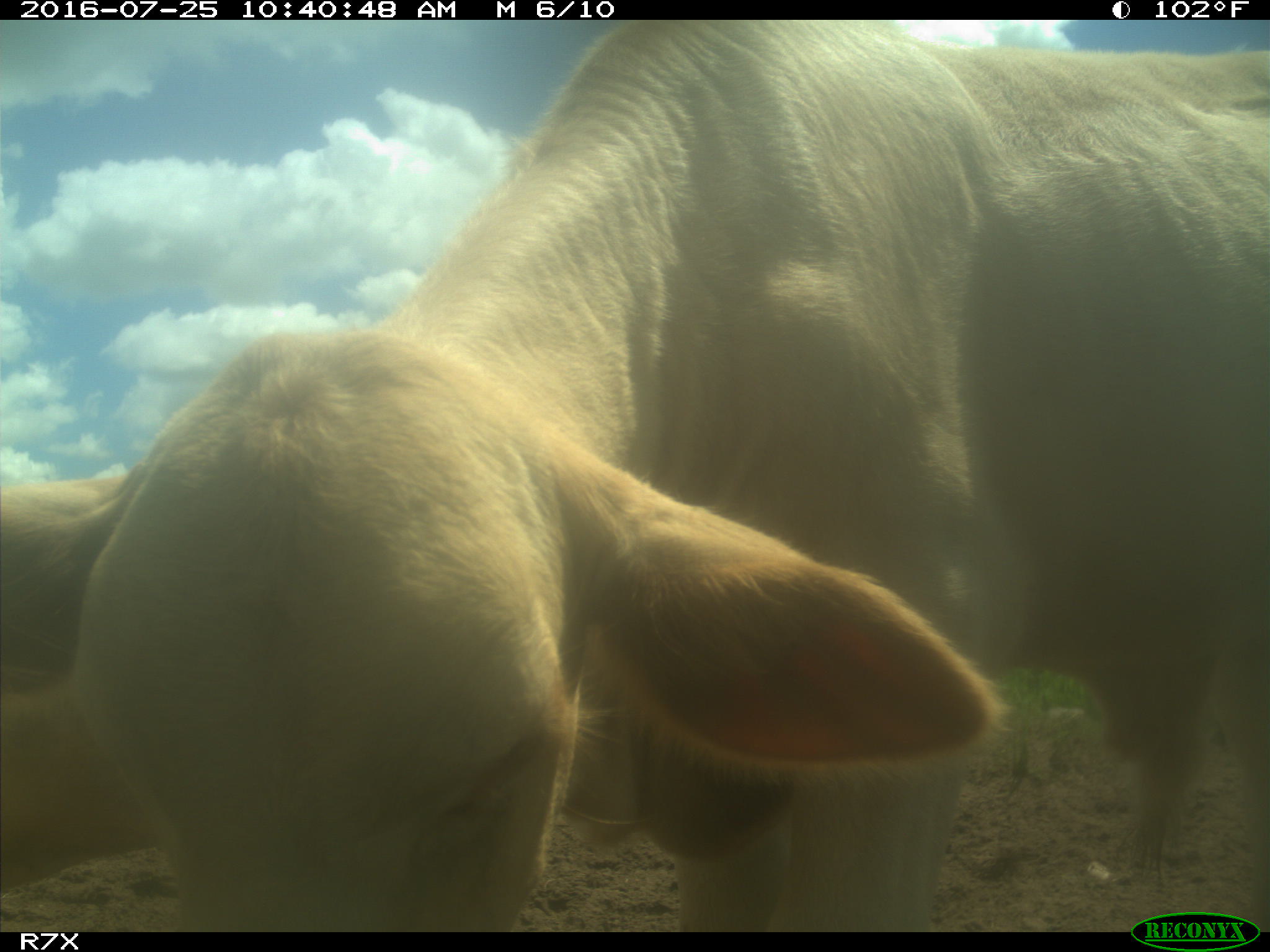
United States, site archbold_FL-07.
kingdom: Animalia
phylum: Chordata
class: Mammalia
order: Artiodactyla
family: Bovidae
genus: Bos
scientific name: Bos taurus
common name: domestic cow